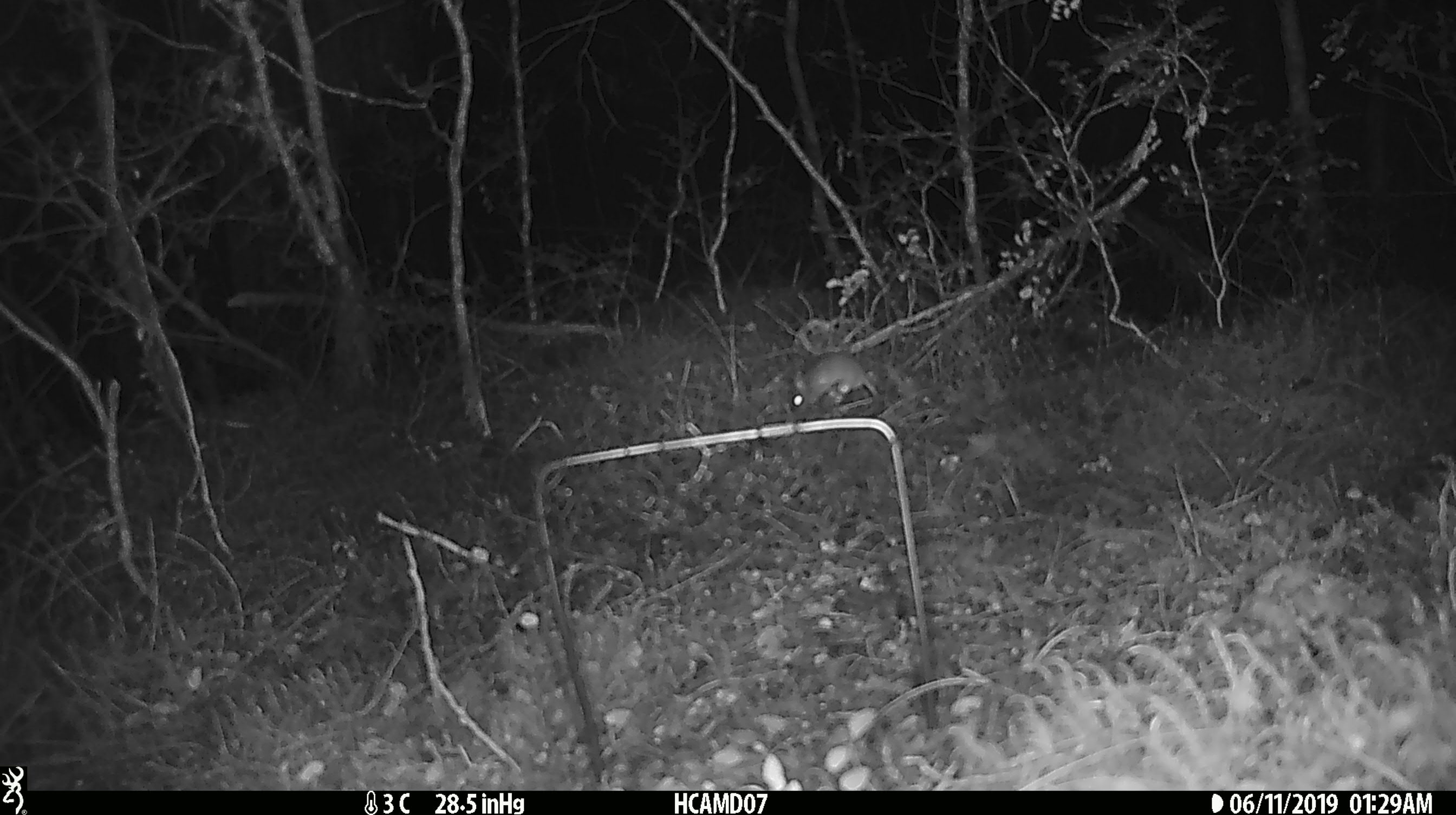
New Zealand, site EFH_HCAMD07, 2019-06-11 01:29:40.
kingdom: Animalia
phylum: Chordata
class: Mammalia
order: Rodentia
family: Muridae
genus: Mus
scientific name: Mus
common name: mouse